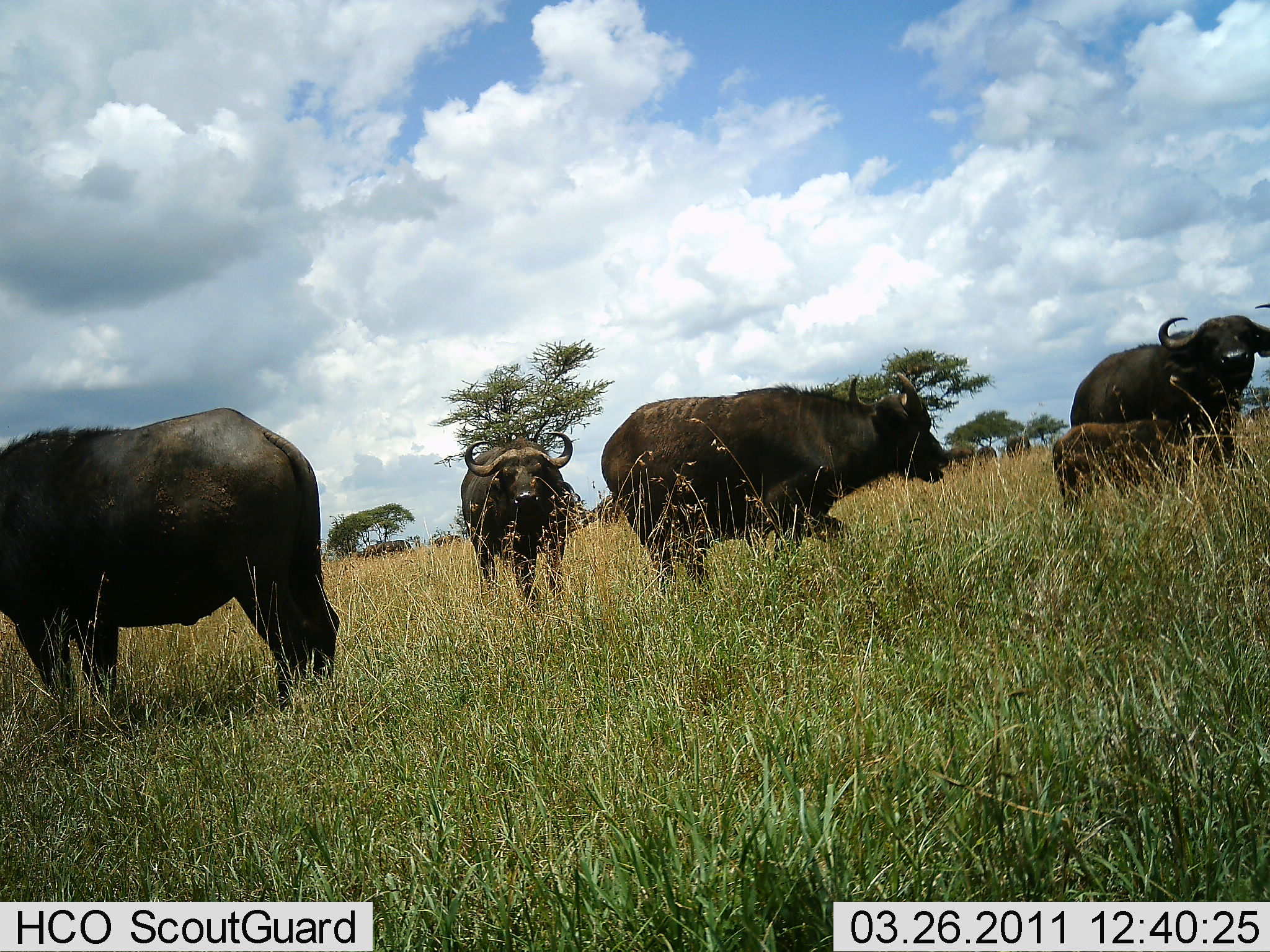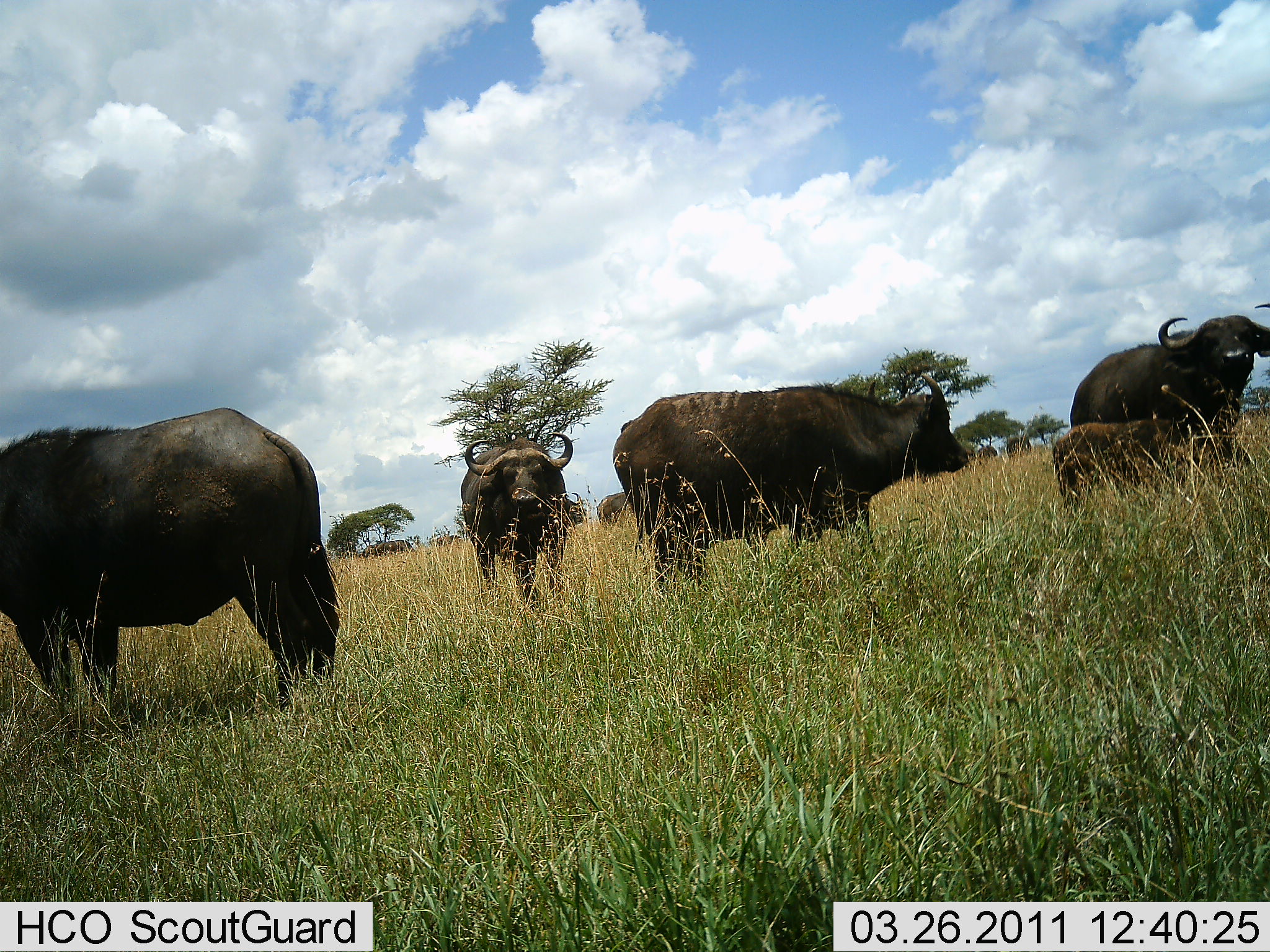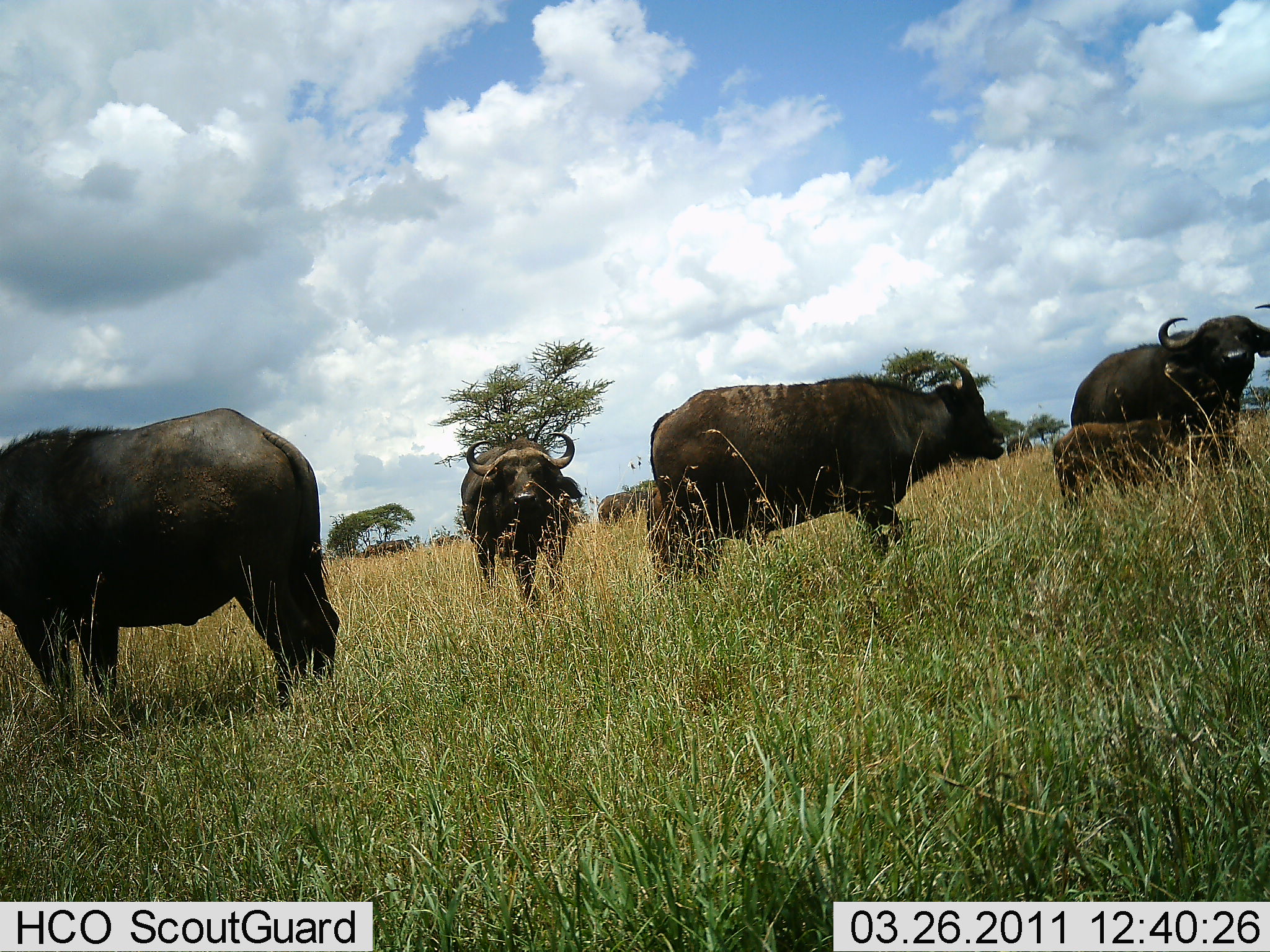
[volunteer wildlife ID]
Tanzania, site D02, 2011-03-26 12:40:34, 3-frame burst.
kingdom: Animalia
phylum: Chordata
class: Mammalia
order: Artiodactyla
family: Bovidae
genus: Syncerus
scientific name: Syncerus caffer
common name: cape buffalo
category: buffalo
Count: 5.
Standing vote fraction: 100%.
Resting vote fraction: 0%.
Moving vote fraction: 33%.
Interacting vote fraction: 0%.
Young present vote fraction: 78%.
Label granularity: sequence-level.